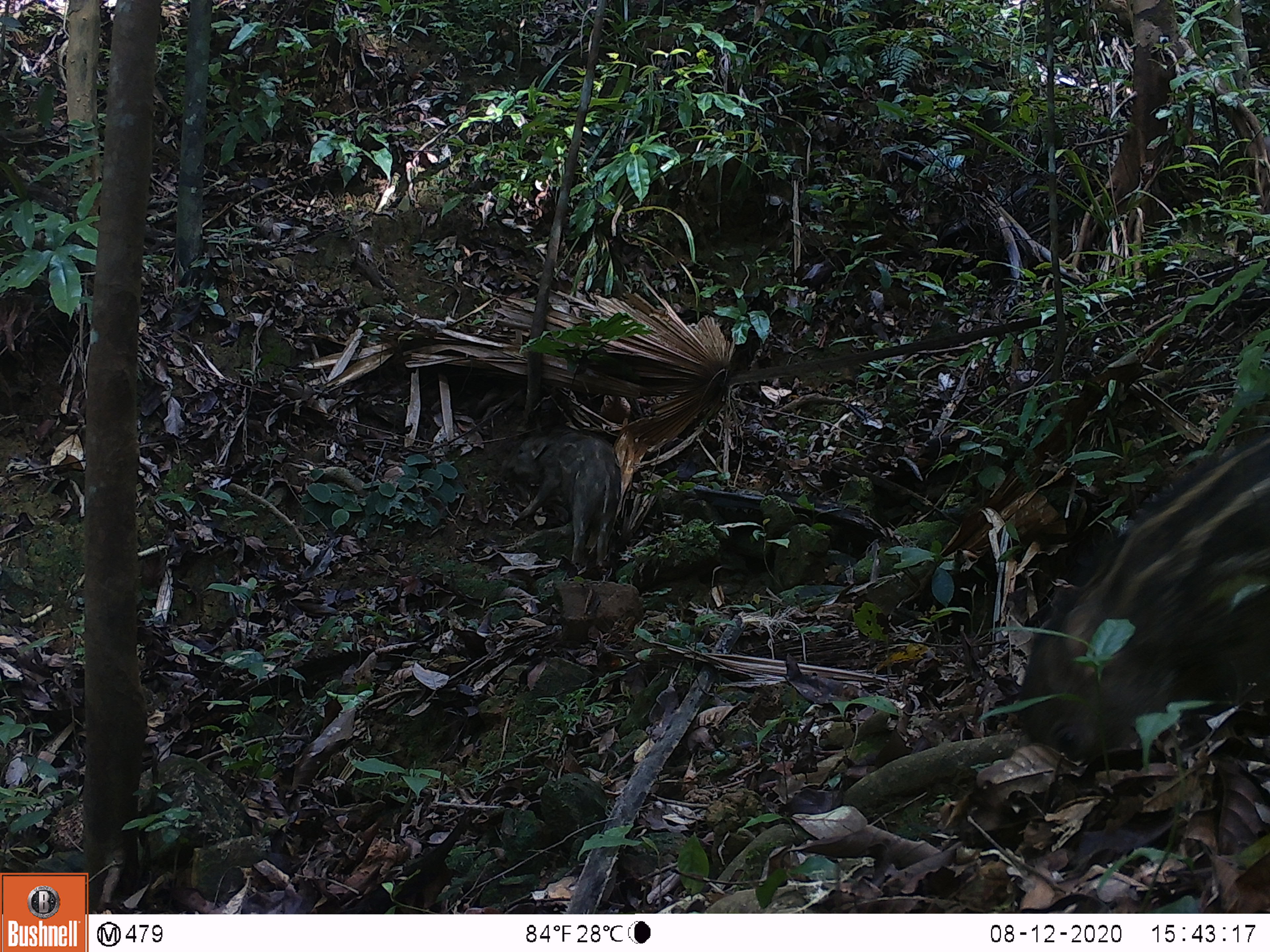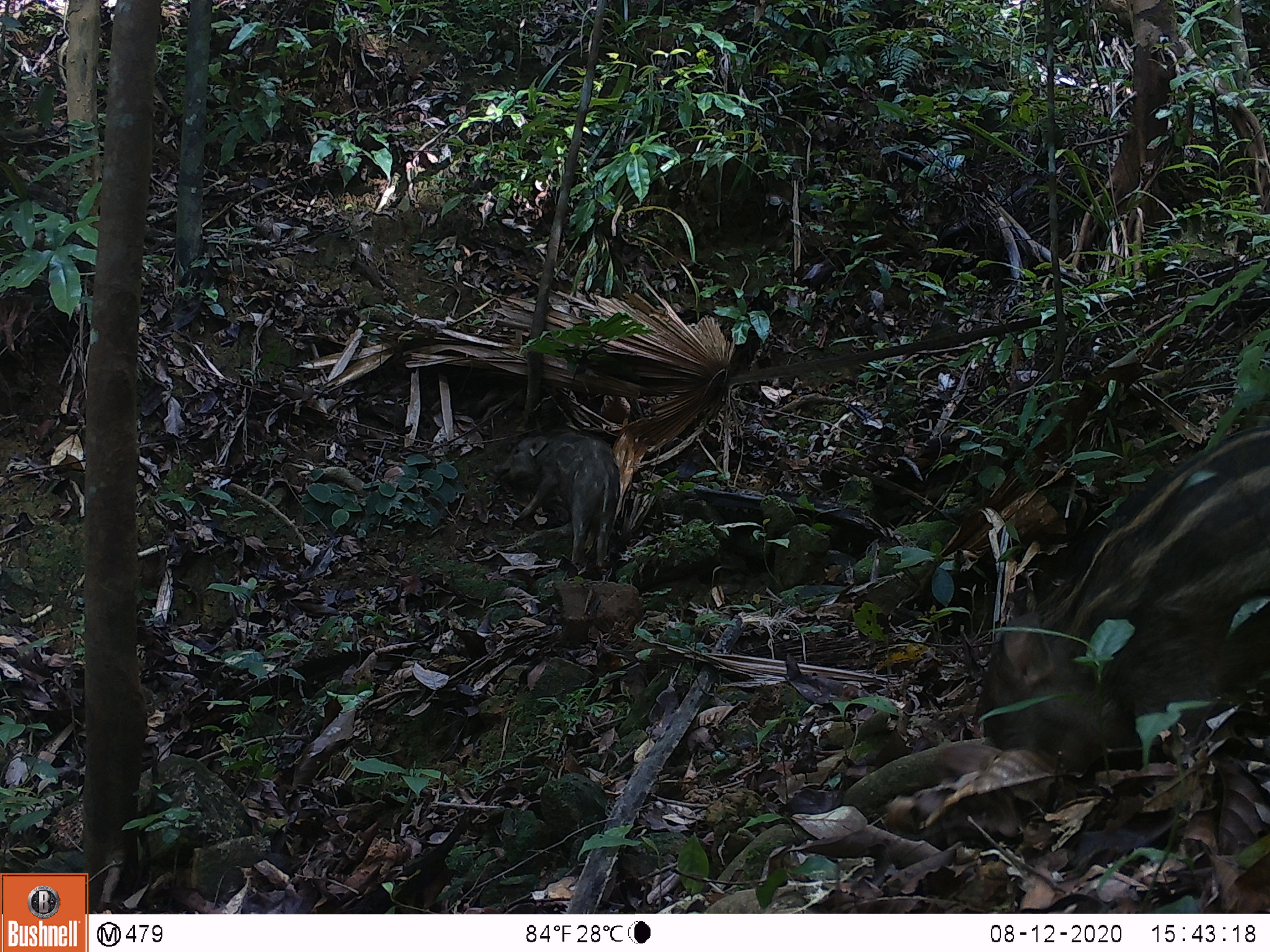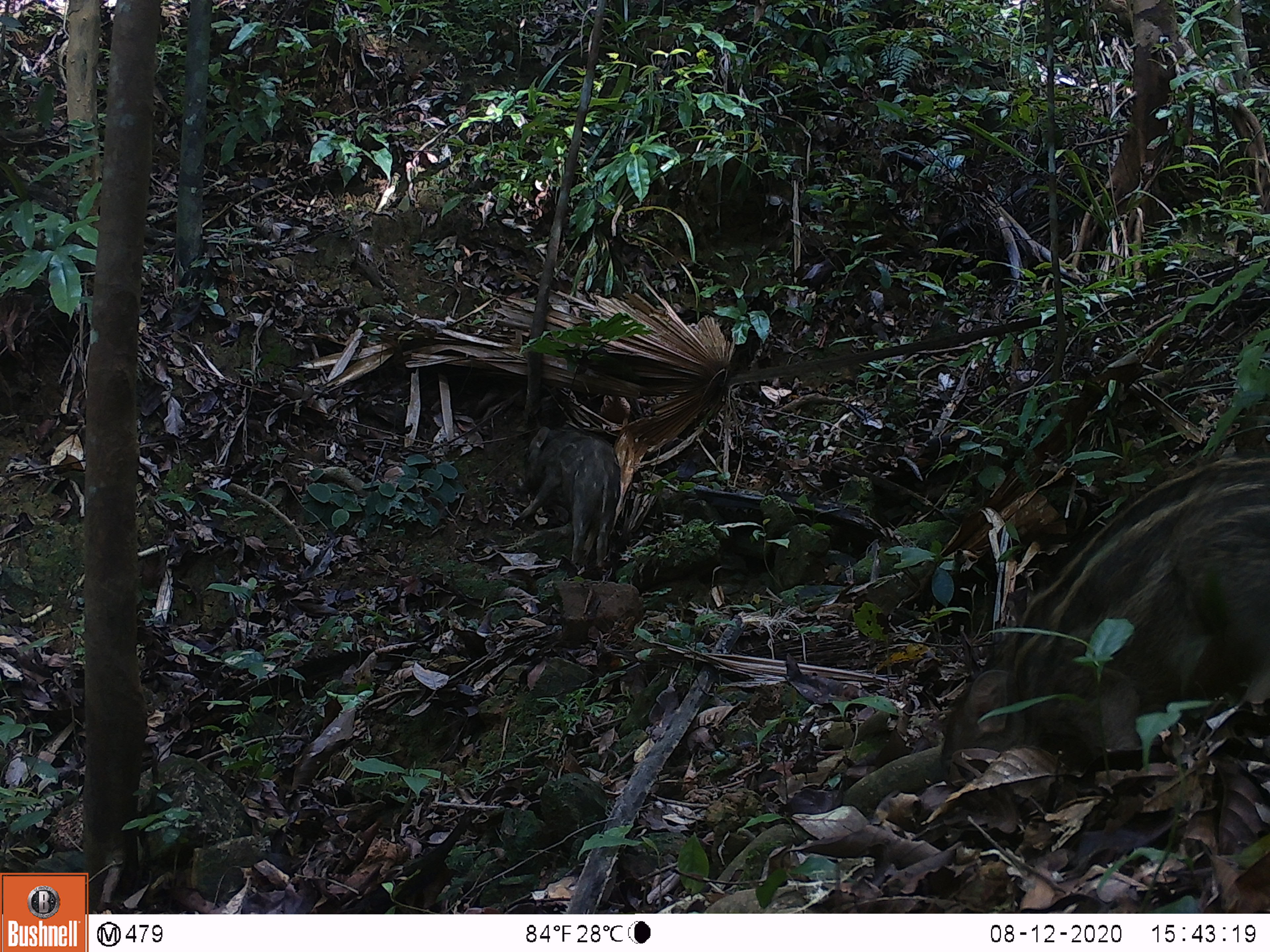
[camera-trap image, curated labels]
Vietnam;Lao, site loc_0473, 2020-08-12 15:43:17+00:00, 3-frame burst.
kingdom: Animalia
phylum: Chordata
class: Mammalia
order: Artiodactyla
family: Suidae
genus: Sus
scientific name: Sus scrofa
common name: eurasian wild pig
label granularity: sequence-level